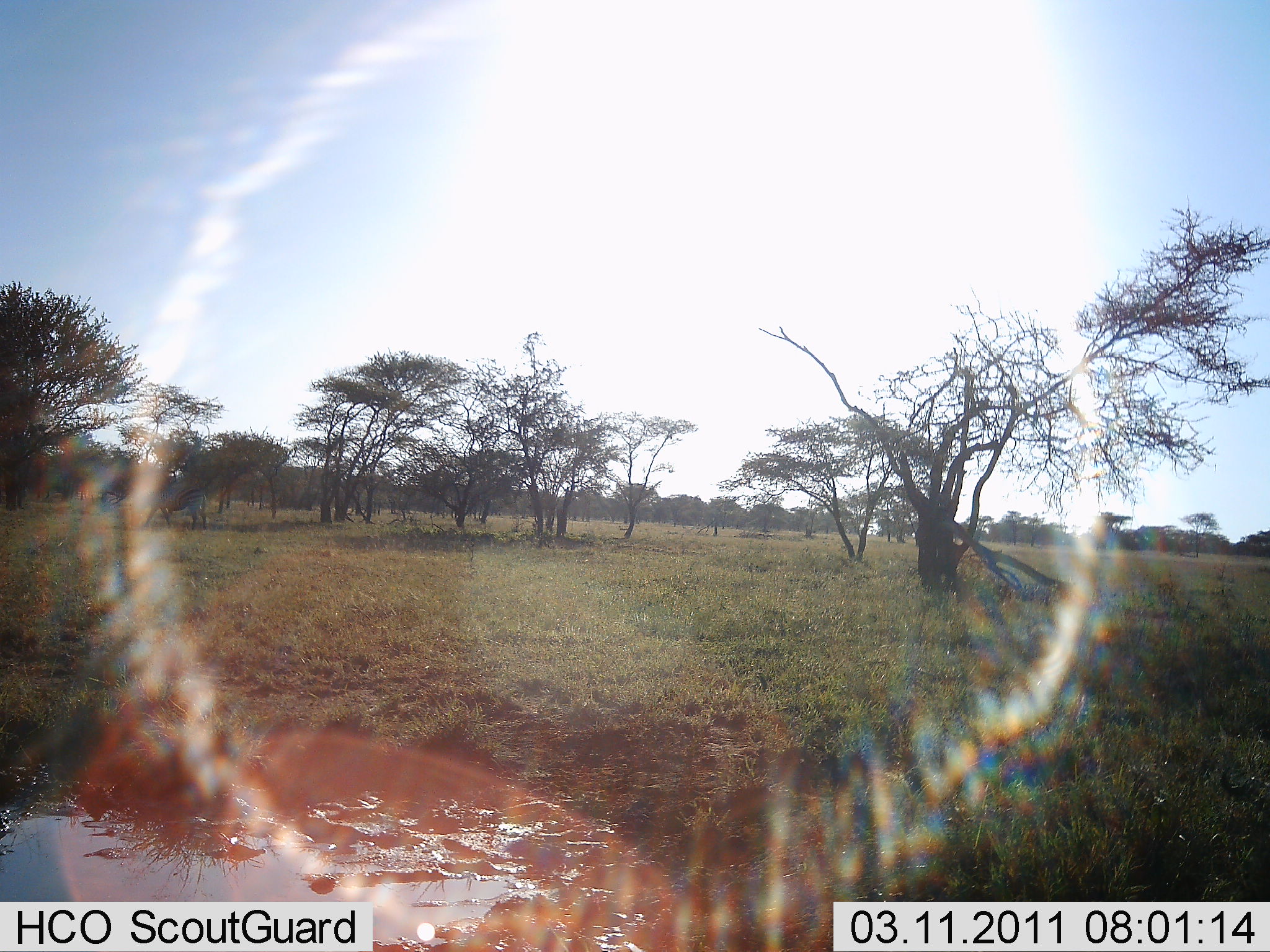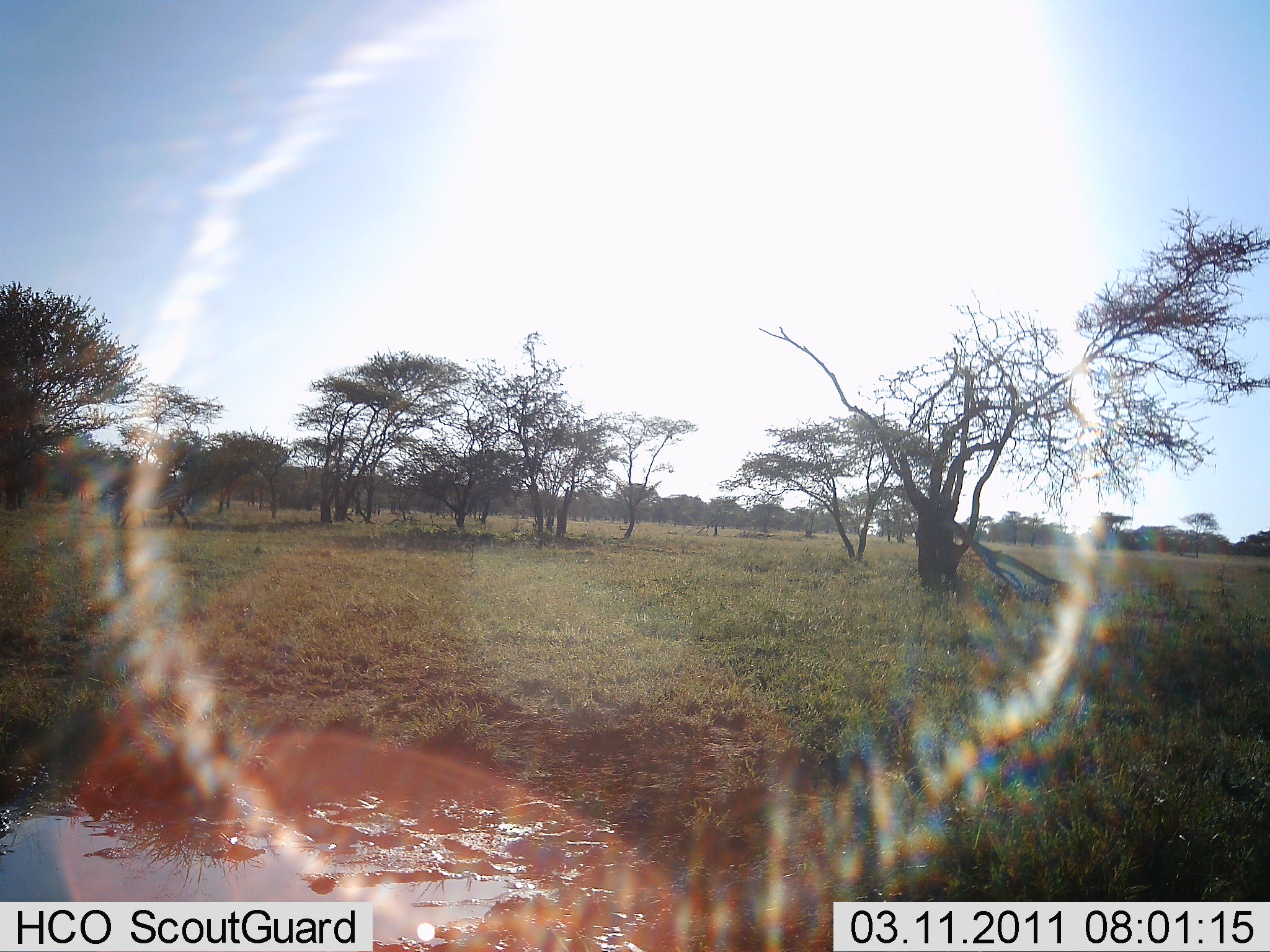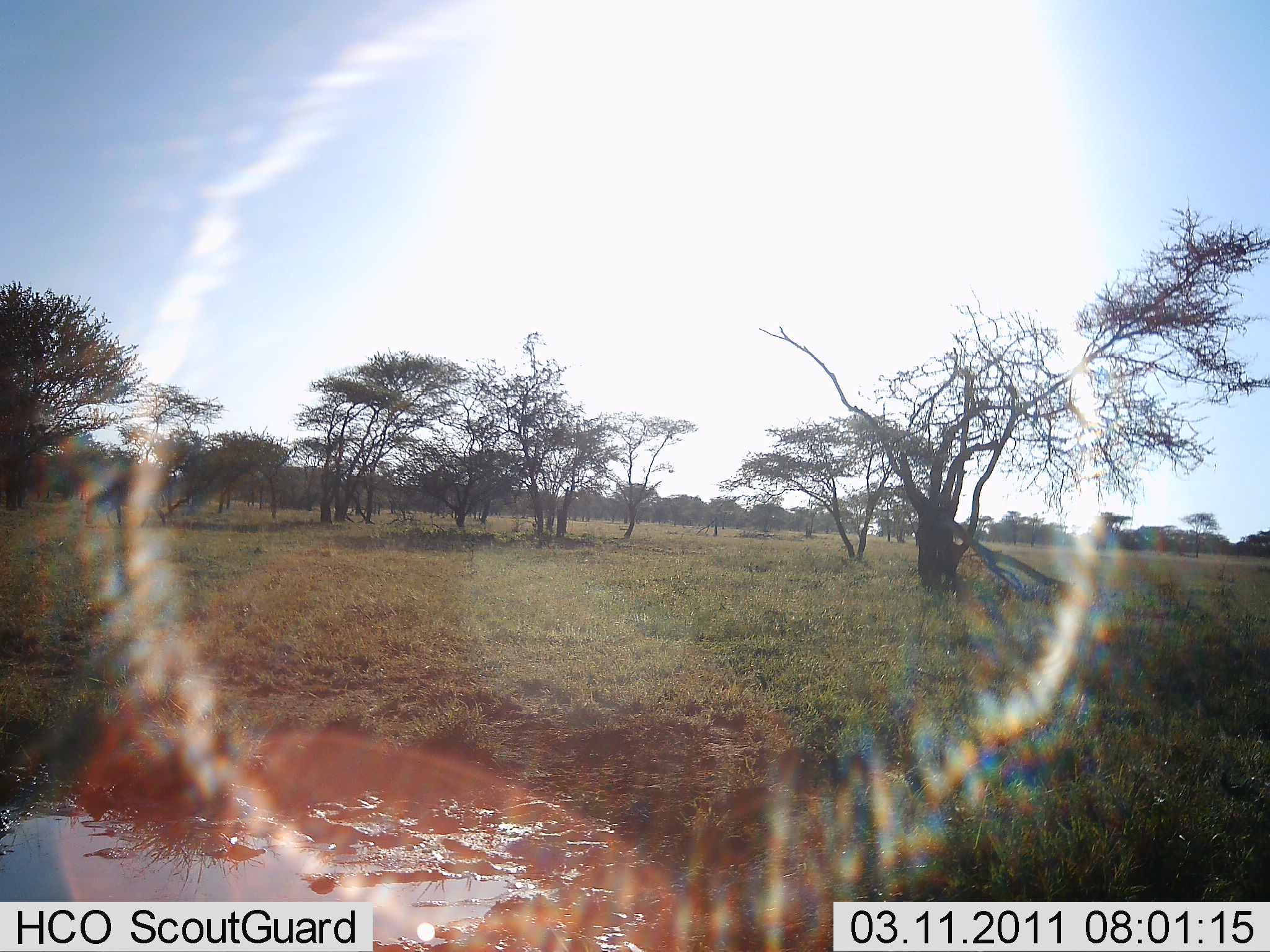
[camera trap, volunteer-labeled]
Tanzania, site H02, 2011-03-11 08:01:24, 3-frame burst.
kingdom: Animalia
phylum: Chordata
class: Mammalia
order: Perissodactyla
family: Equidae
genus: Equus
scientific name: Equus quagga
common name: plains zebra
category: zebra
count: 1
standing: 0%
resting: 0%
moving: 100%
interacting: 0%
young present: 0%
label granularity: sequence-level